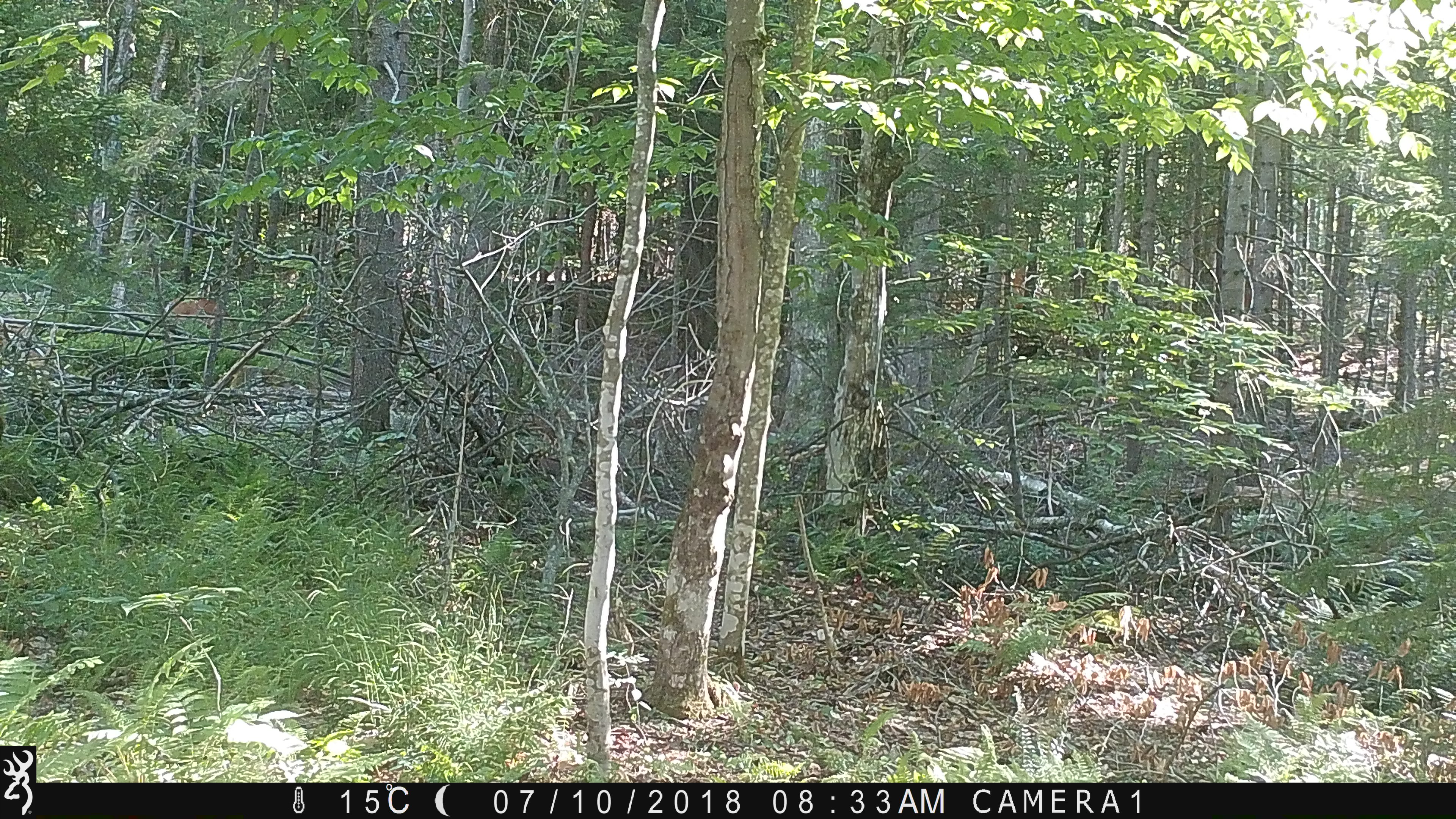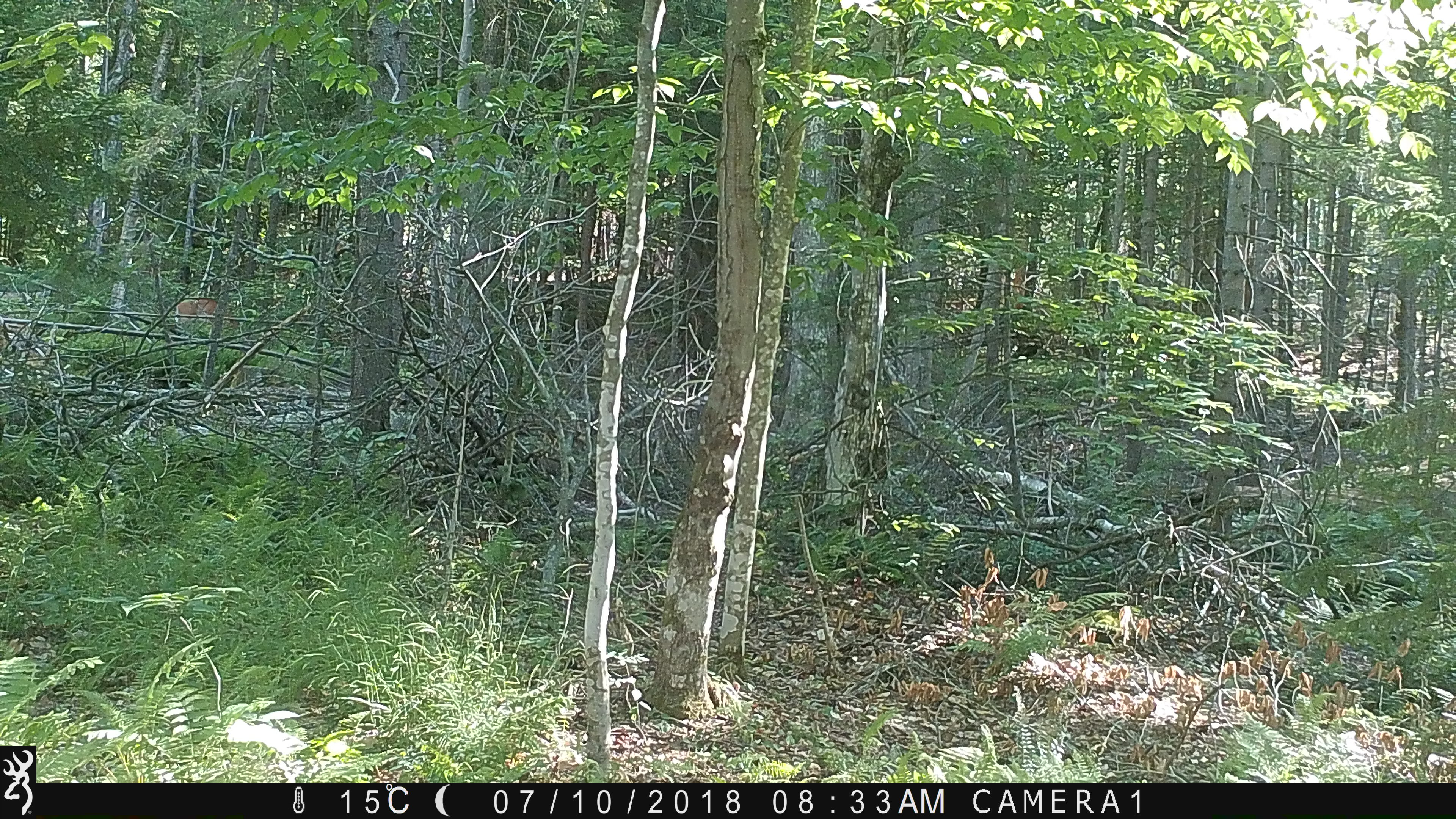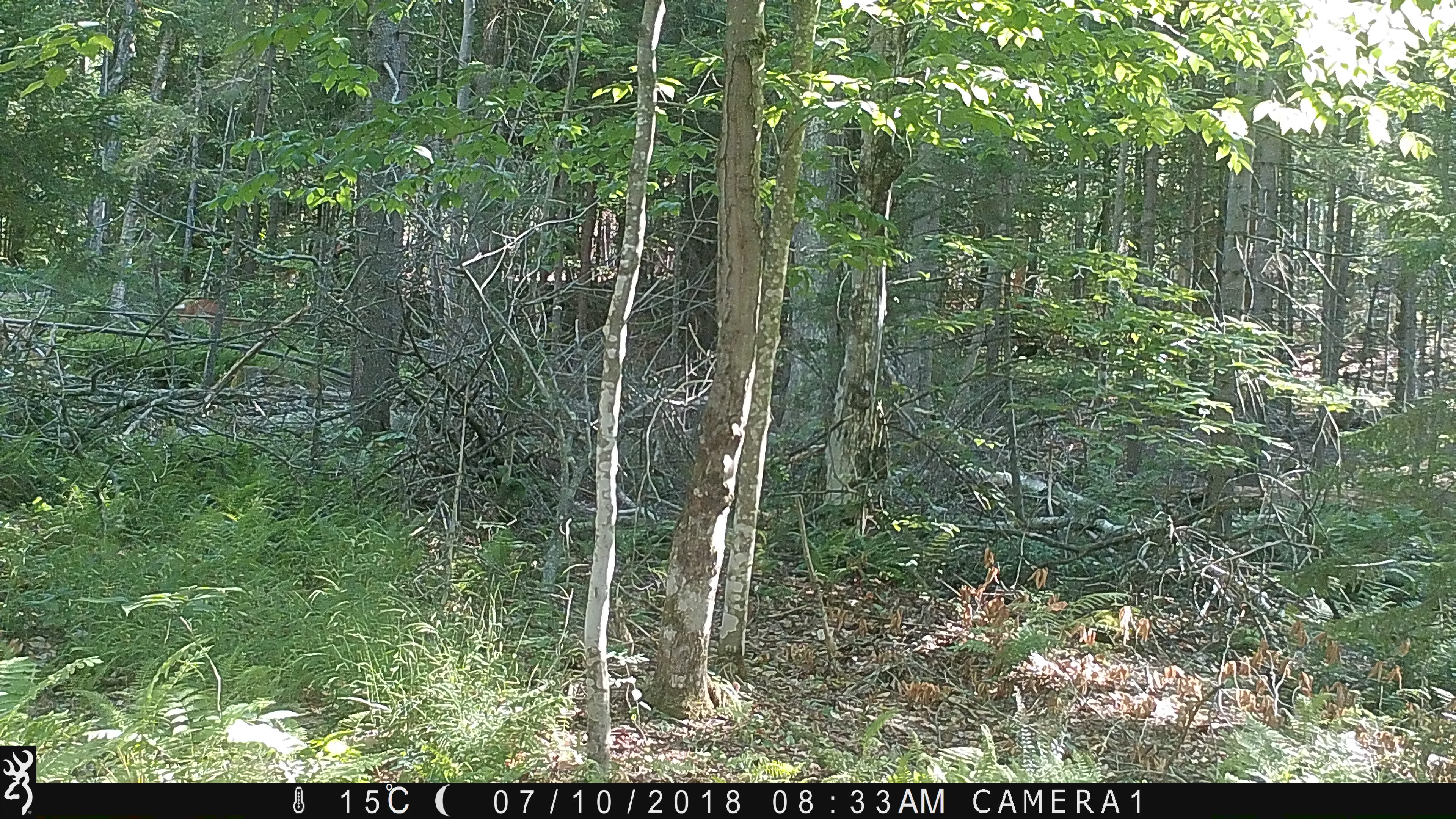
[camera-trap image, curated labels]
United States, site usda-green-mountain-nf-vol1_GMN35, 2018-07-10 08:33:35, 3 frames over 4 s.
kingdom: Animalia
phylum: Chordata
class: Mammalia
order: Artiodactyla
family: Cervidae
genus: Odocoileus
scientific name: Odocoileus virginianus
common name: white-tailed deer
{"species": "white-tailed deer (Odocoileus virginianus)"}